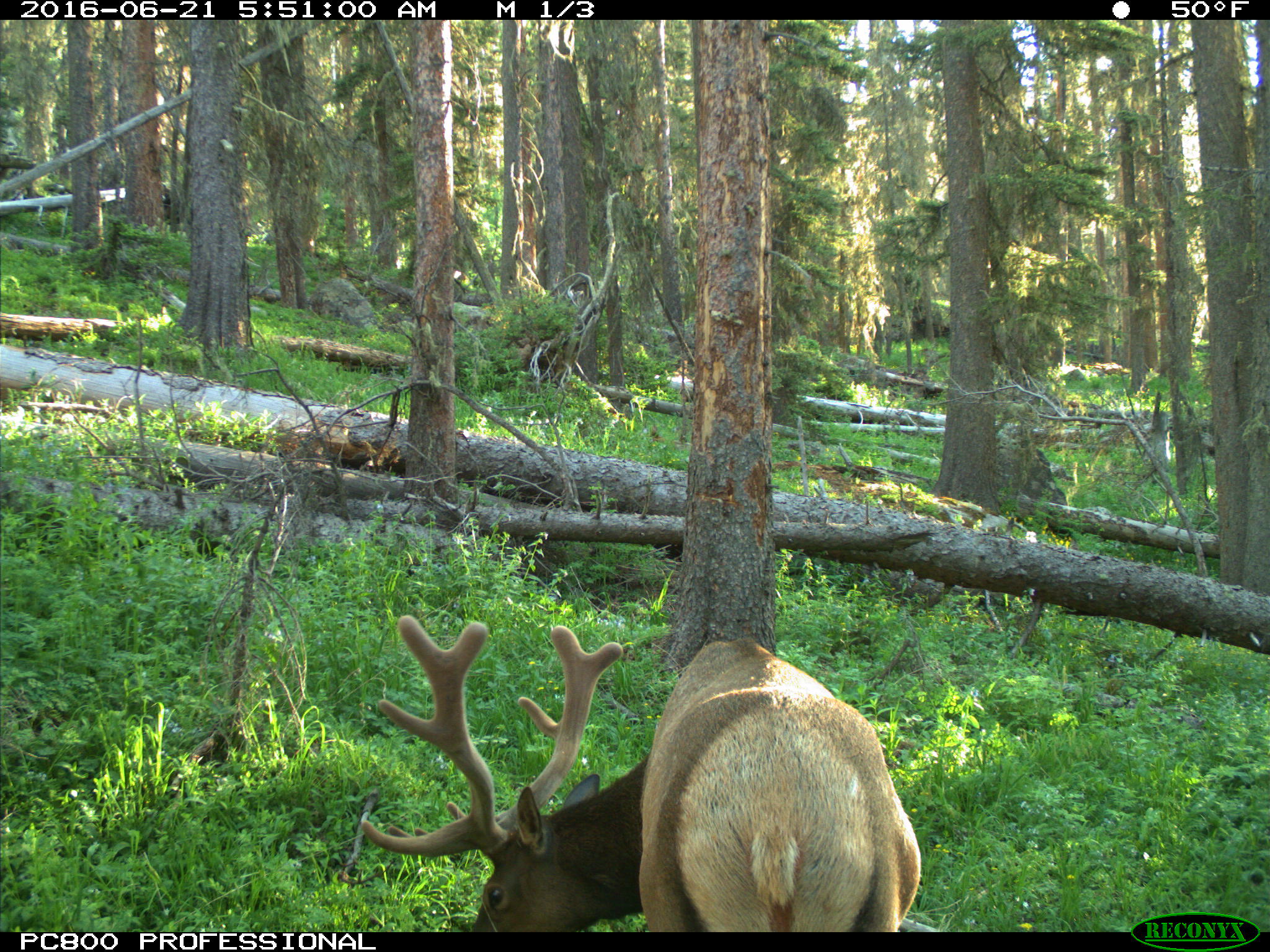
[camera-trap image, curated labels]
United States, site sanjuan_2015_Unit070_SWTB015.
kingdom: Animalia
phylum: Chordata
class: Mammalia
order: Artiodactyla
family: Cervidae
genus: Cervus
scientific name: Cervus elaphus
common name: red deer